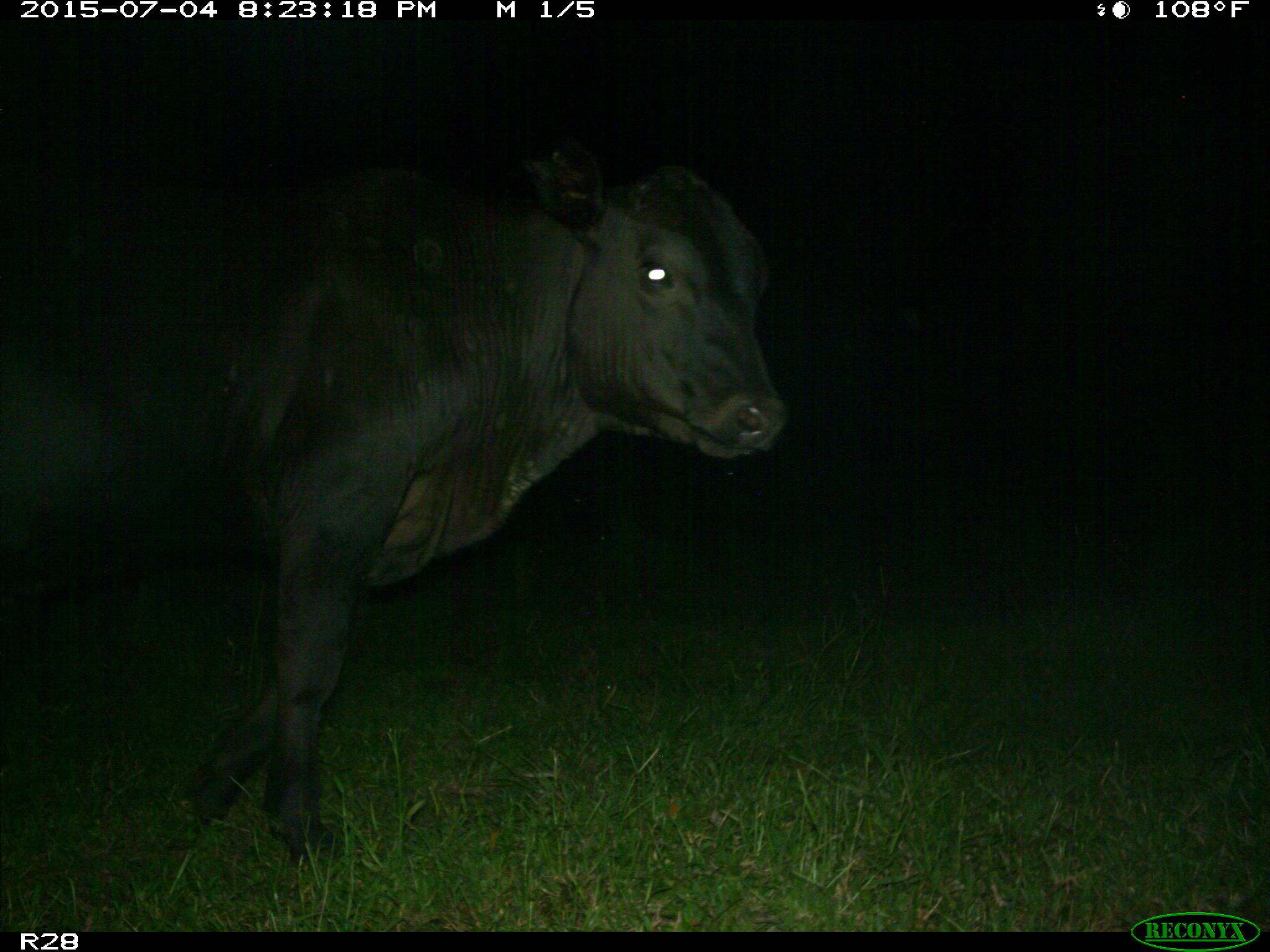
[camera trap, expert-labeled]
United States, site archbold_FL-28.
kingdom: Animalia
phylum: Chordata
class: Mammalia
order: Artiodactyla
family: Bovidae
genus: Bos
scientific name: Bos taurus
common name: domestic cow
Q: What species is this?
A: Bos taurus (domestic cow).